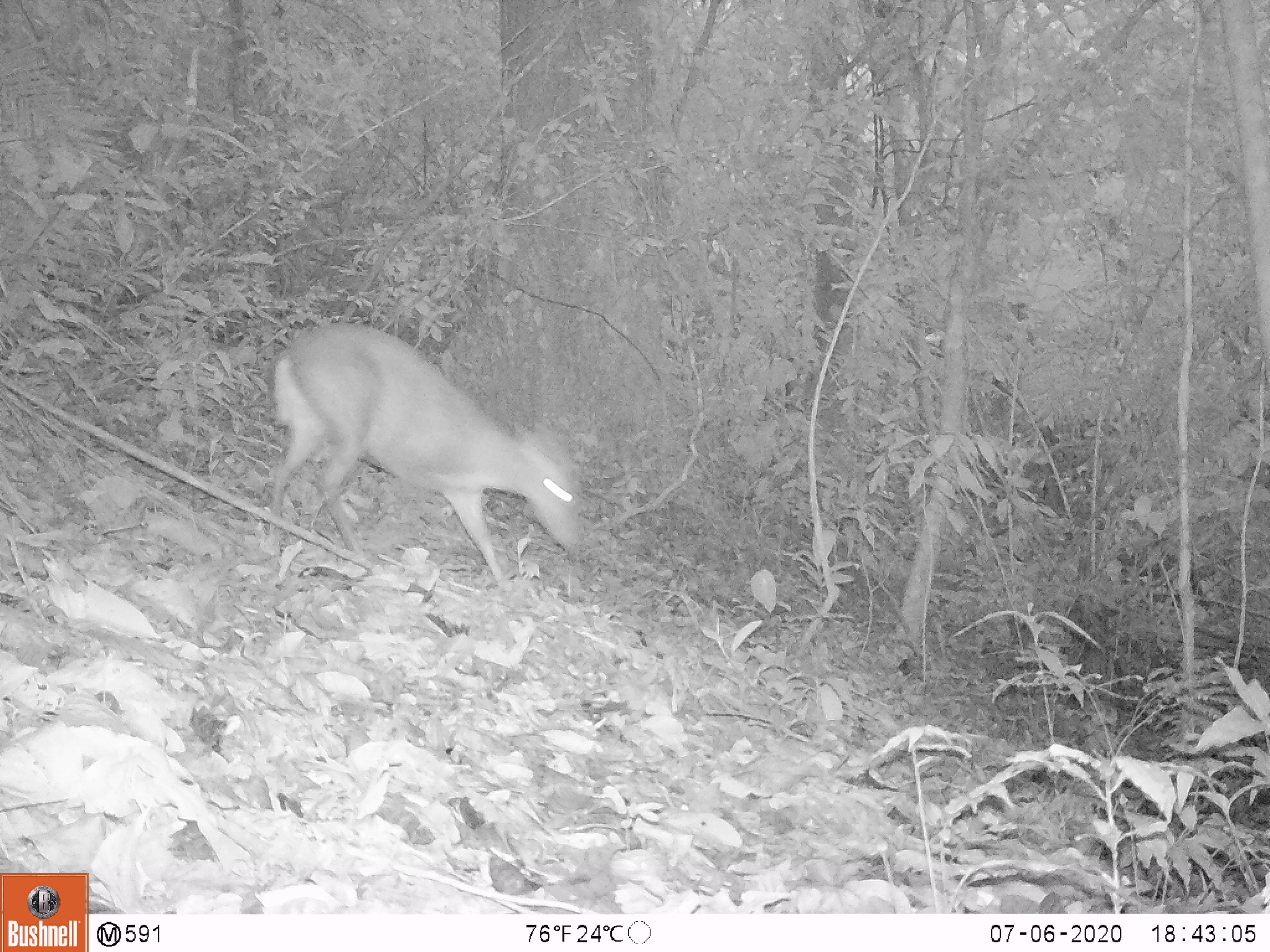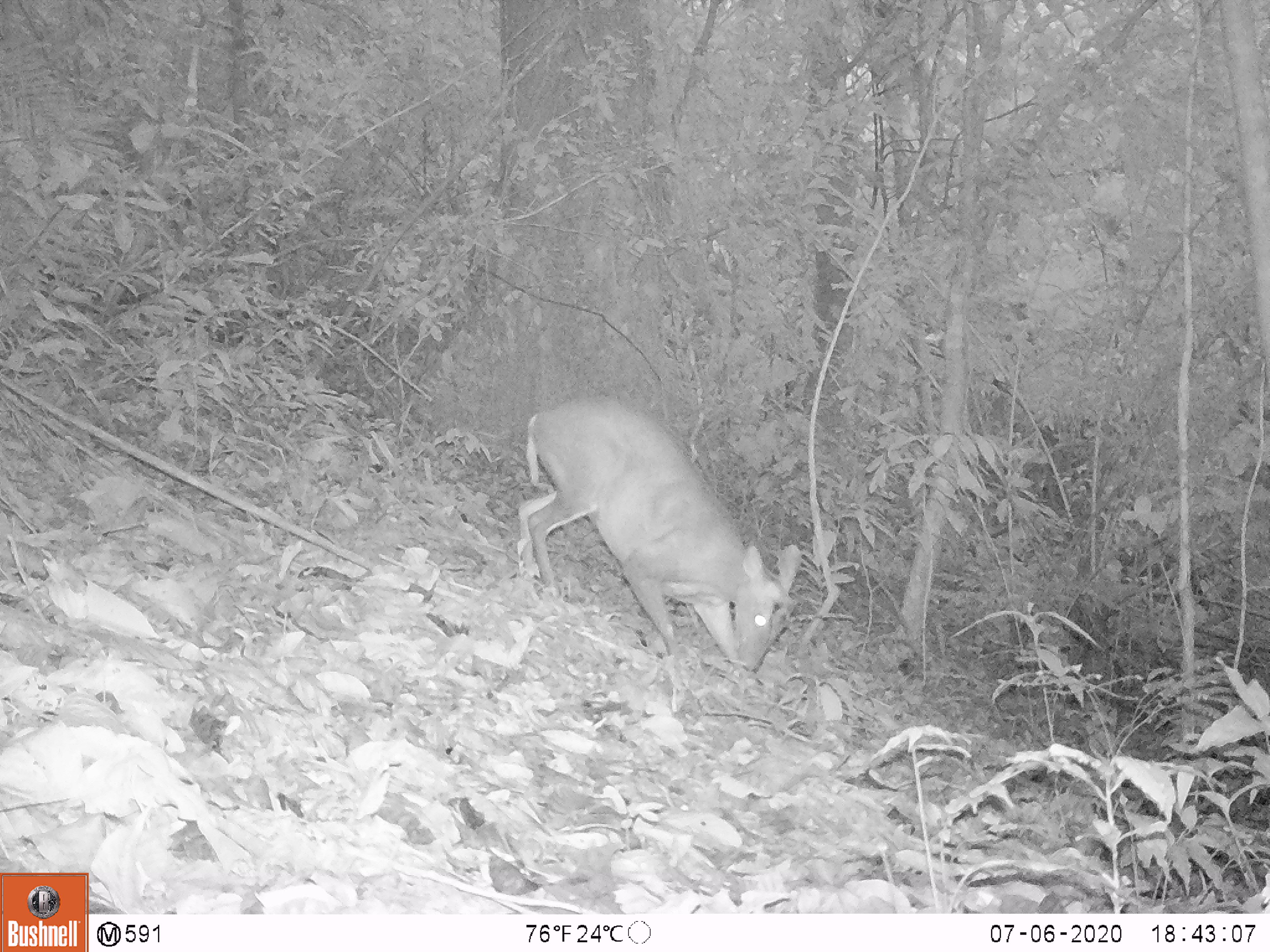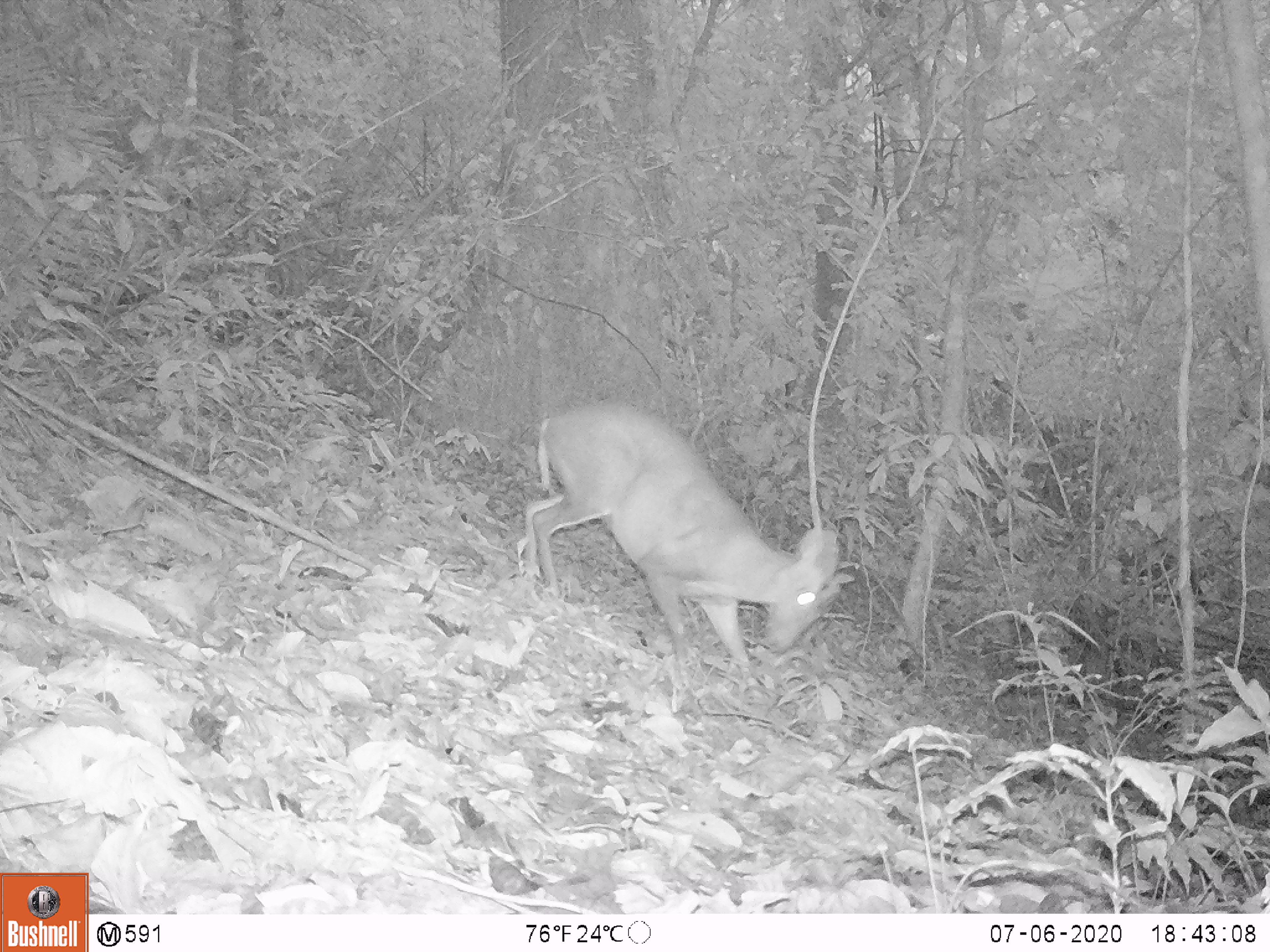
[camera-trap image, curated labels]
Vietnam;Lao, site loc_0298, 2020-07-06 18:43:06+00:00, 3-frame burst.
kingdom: Animalia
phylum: Chordata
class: Mammalia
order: Artiodactyla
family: Cervidae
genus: Muntiacus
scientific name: Muntiacus rooseveltorum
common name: roosevelt's muntjac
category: roosevelts muntjac group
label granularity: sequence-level